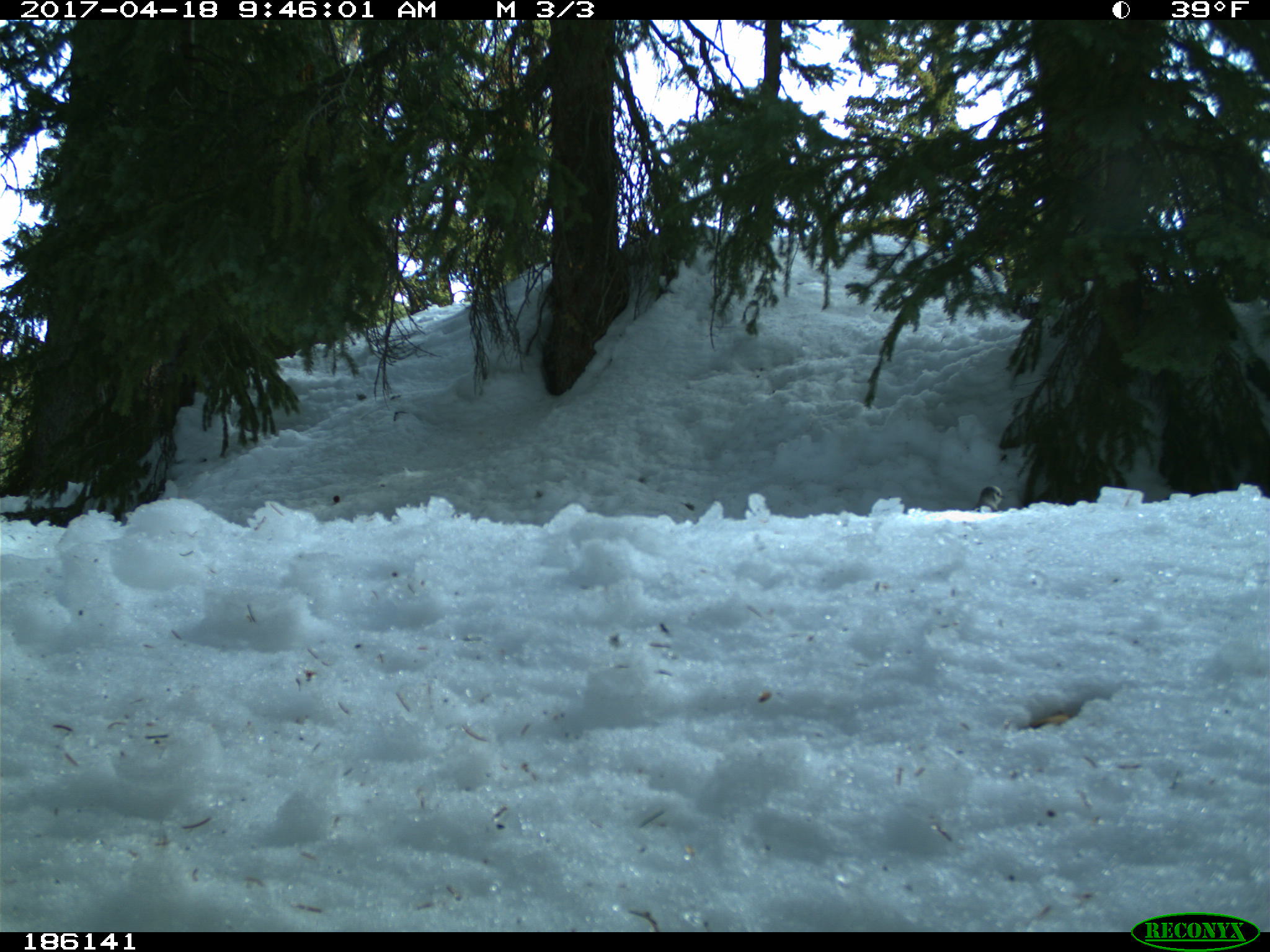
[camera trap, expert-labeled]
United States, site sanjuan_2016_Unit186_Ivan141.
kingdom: Animalia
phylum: Chordata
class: Aves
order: Passeriformes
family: Corvidae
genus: Perisoreus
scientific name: Perisoreus canadensis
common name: canada jay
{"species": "Perisoreus canadensis (canada jay)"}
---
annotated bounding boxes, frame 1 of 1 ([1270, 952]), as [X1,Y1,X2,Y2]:
animal: [972,485,1006,511]